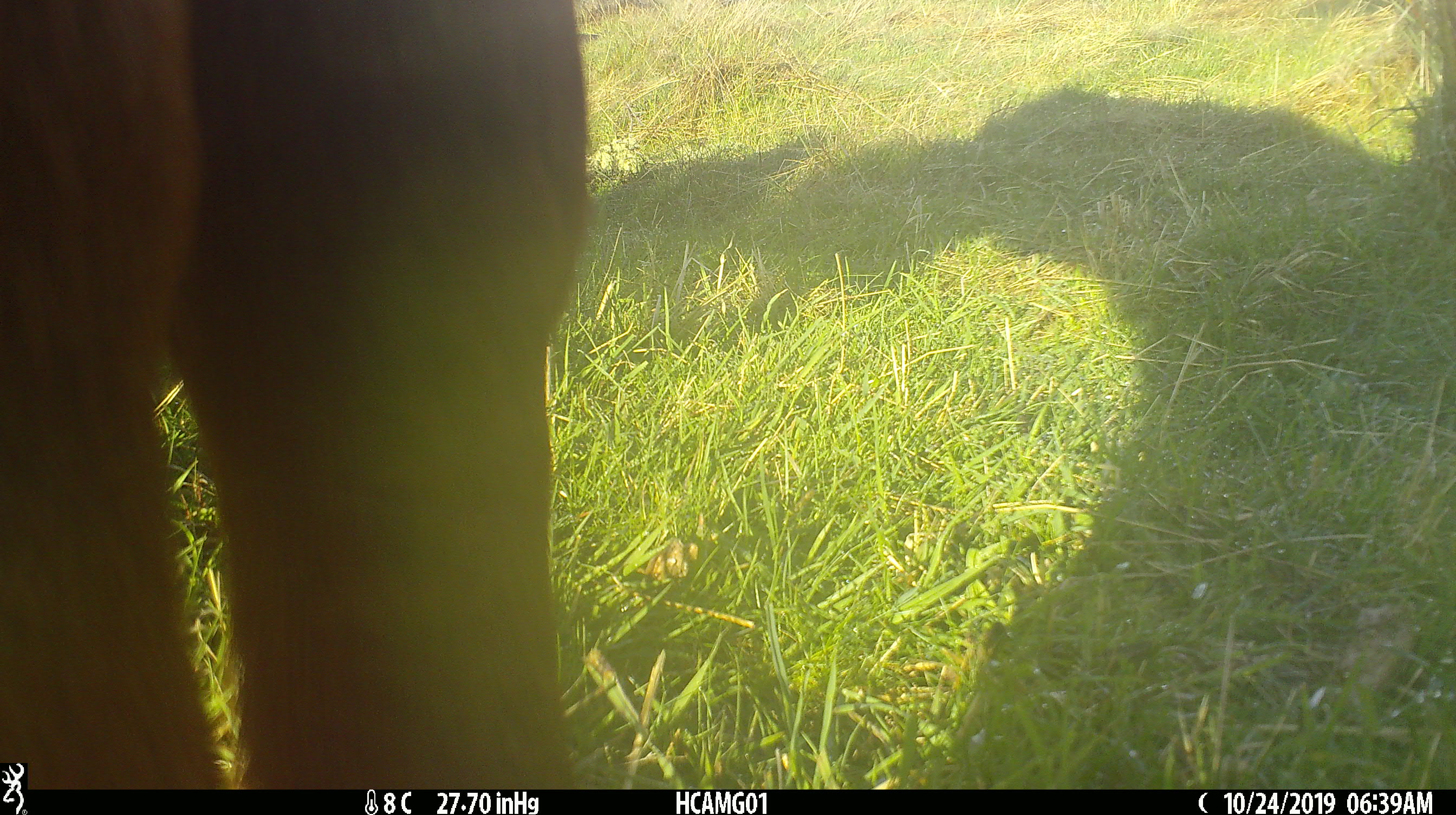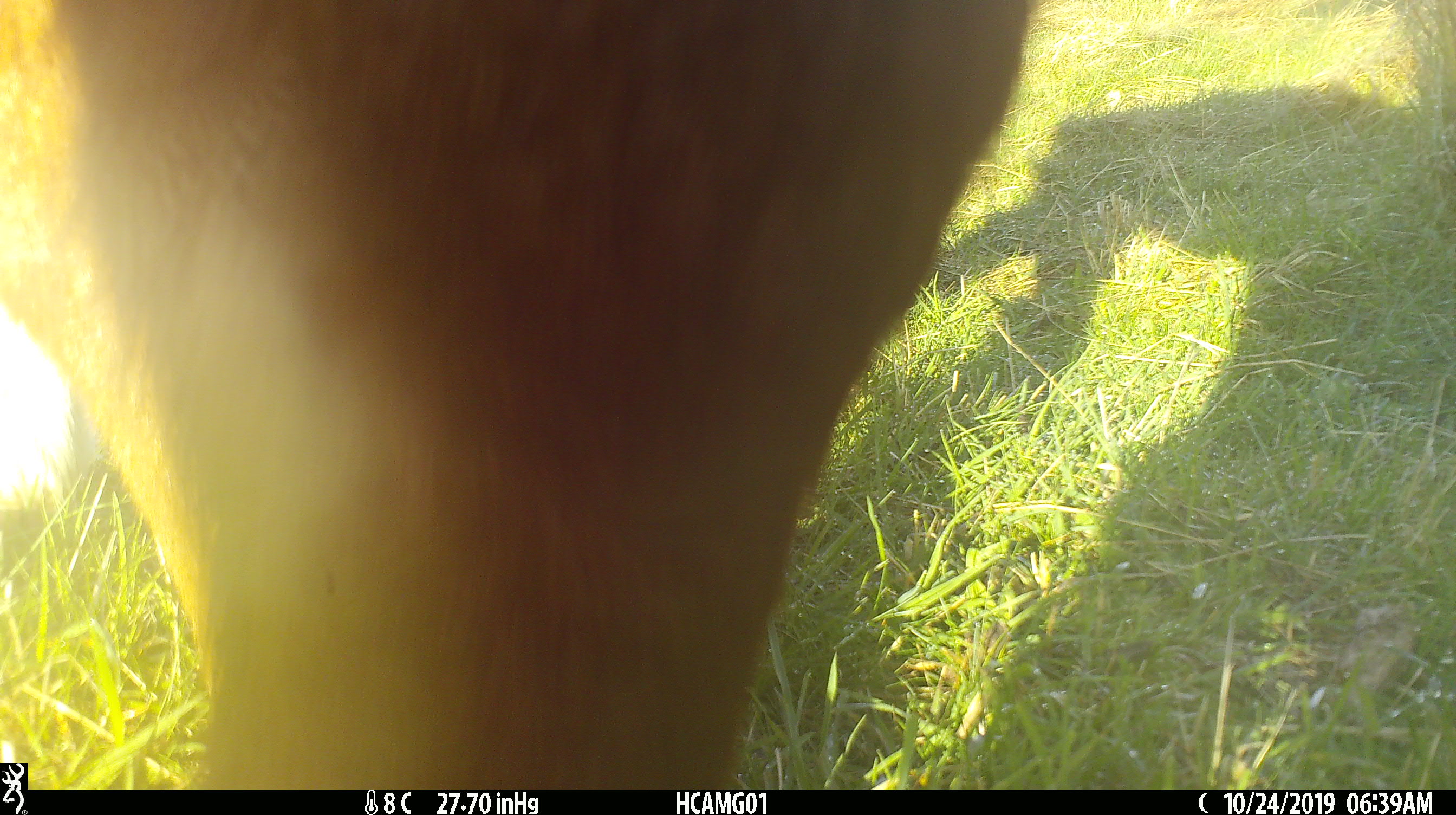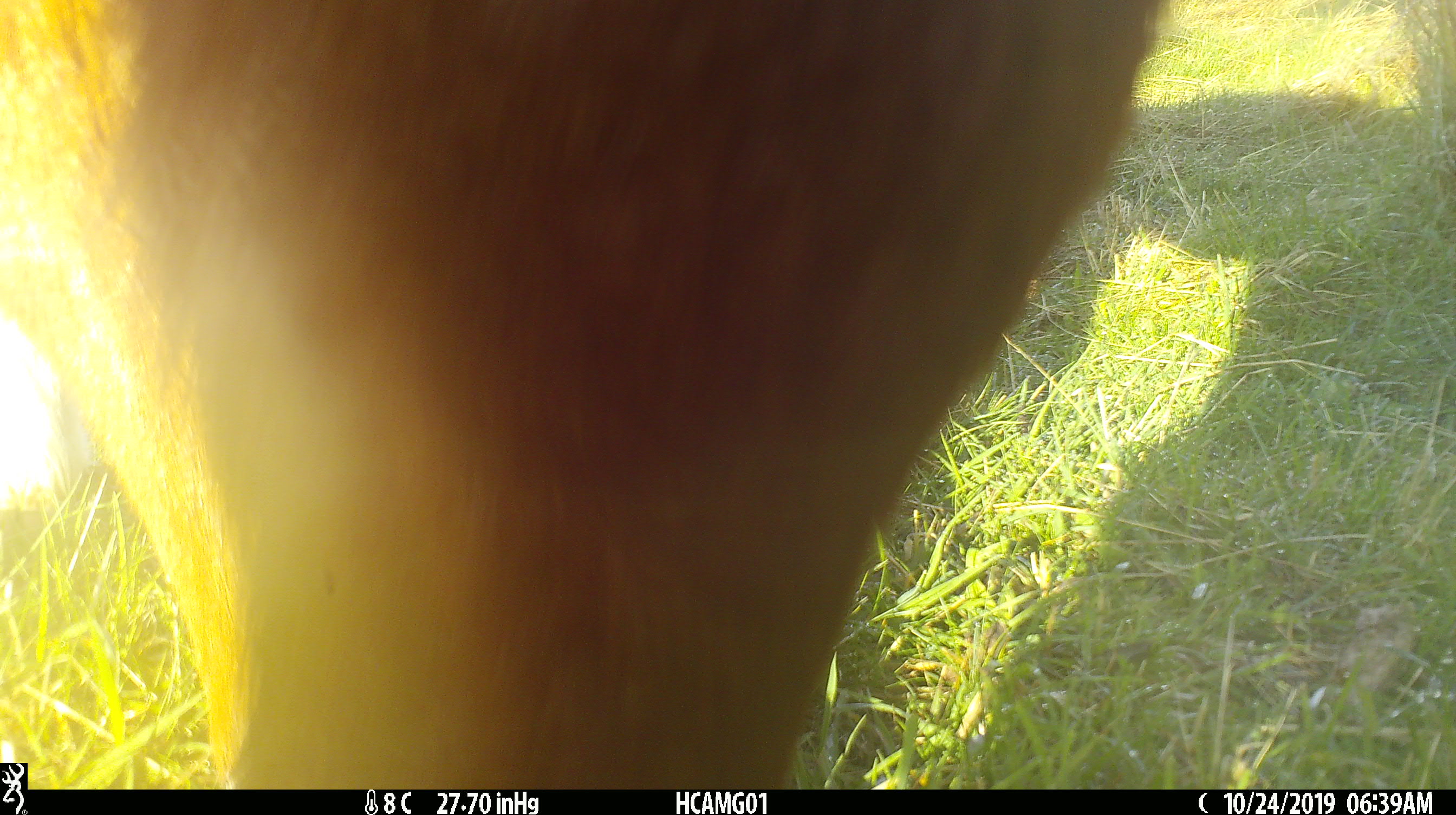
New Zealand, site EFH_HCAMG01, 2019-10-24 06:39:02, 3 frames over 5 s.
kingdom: Animalia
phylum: Chordata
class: Mammalia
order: Artiodactyla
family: Bovidae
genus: Bos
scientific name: Bos taurus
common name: domestic cow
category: cow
Cow (domestic cow) (Bos taurus).